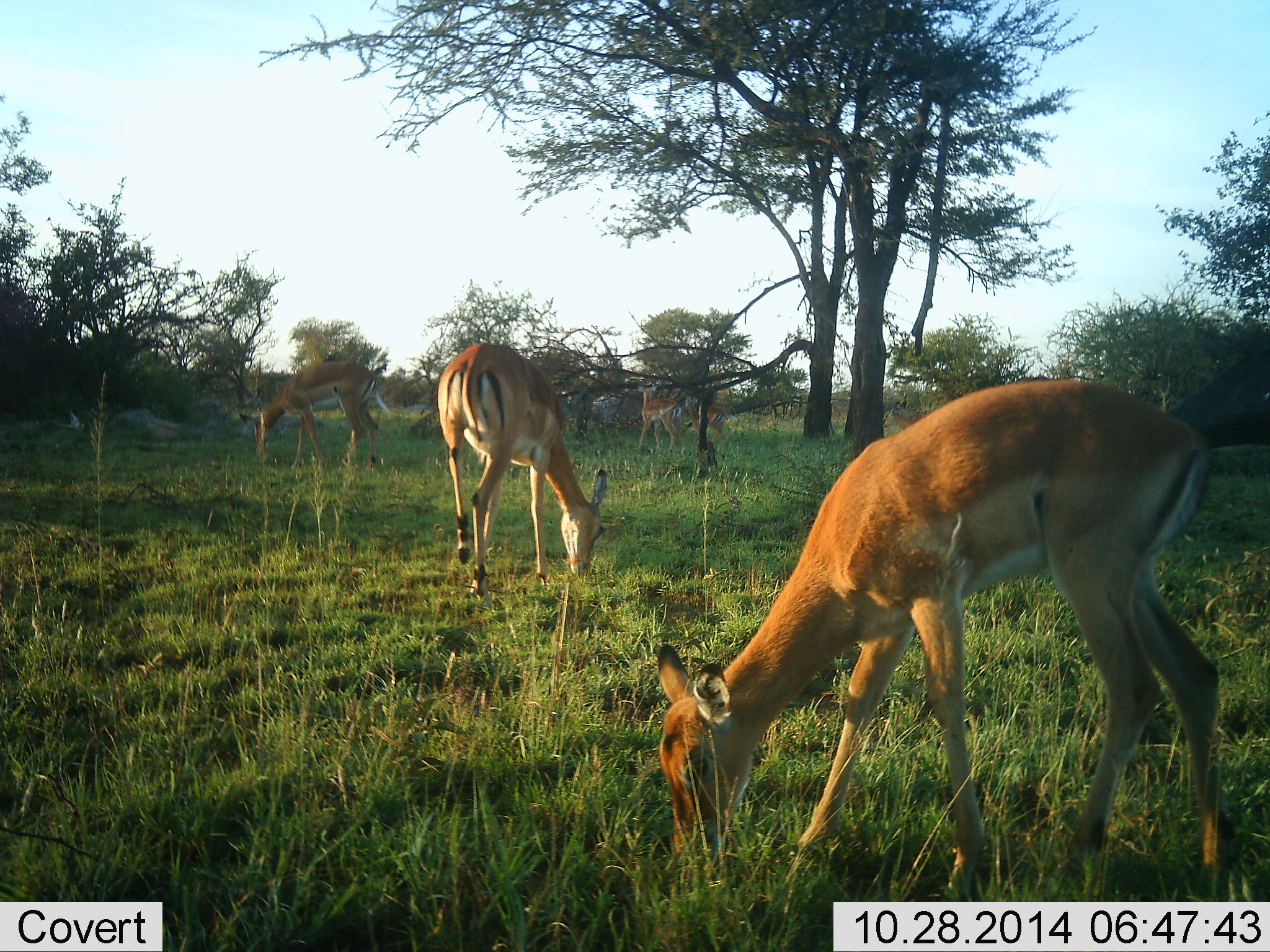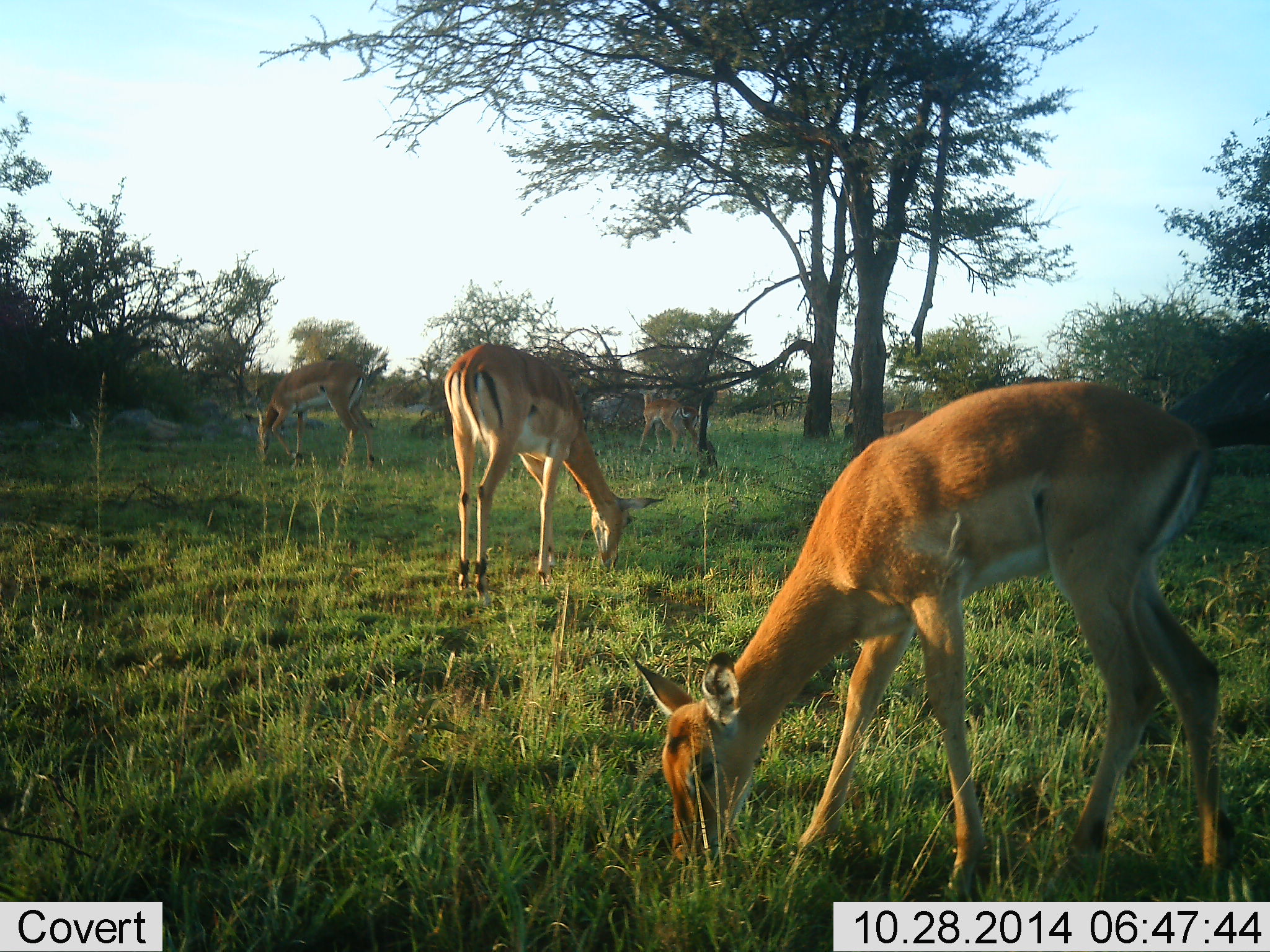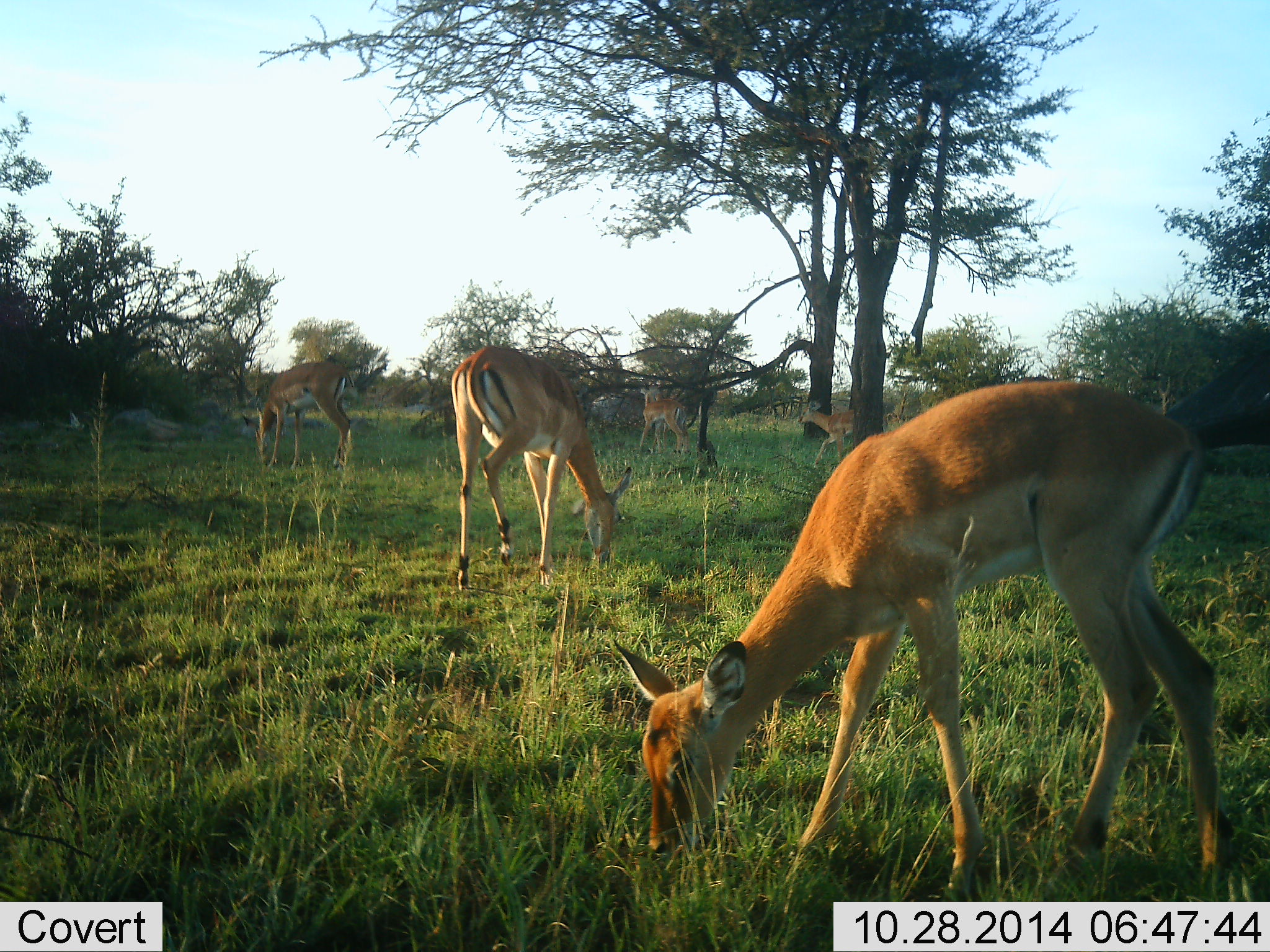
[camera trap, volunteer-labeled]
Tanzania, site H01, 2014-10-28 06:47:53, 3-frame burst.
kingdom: Animalia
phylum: Chordata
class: Mammalia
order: Artiodactyla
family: Bovidae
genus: Nanger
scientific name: Nanger granti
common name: grant's gazelle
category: gazellegrants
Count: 5.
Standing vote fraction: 30%.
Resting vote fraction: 0%.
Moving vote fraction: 0%.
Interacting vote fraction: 0%.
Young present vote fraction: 0%.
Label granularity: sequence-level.